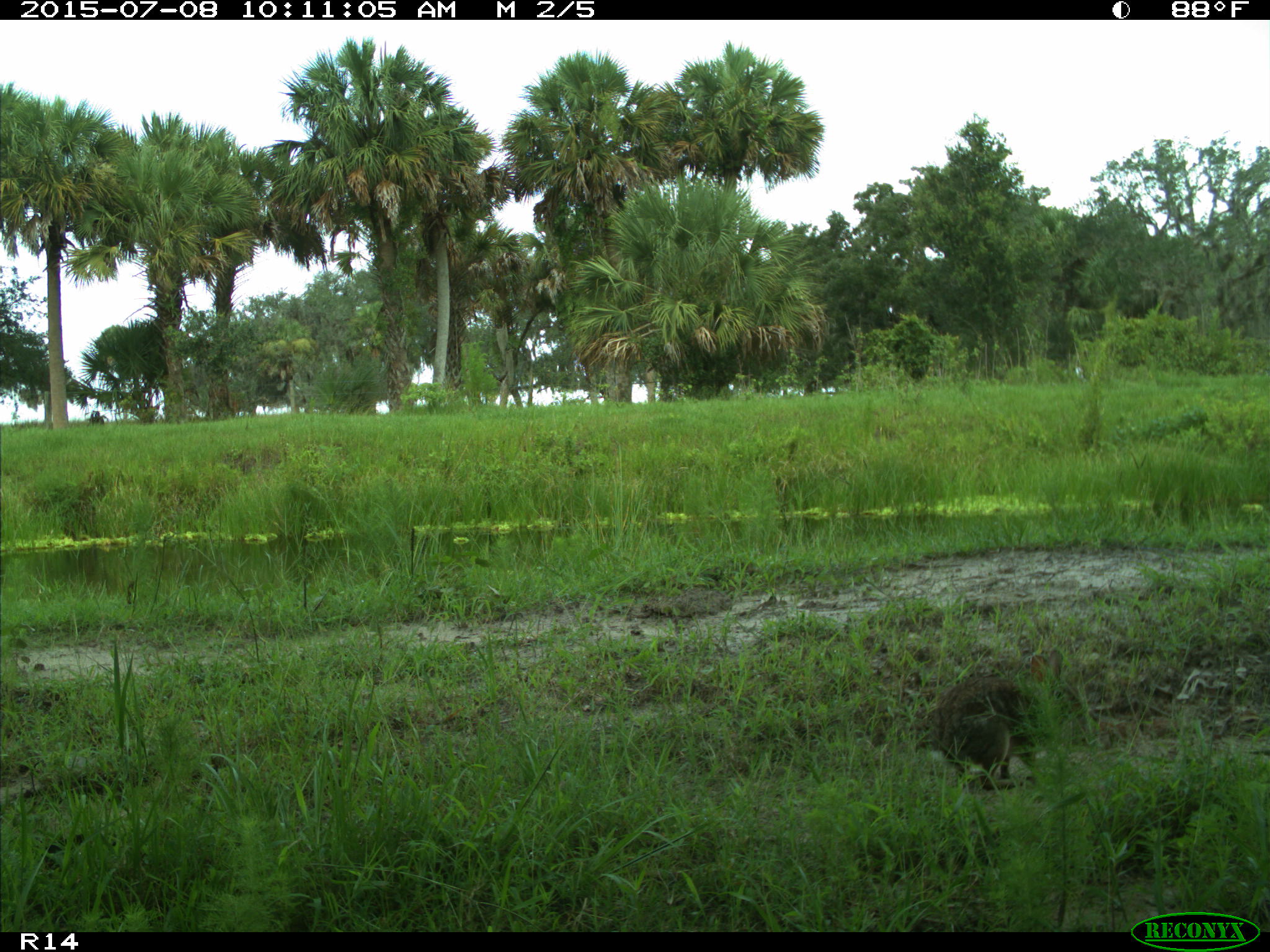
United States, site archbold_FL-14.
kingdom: Animalia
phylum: Chordata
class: Mammalia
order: Lagomorpha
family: Leporidae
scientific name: Leporidae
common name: rabbits and hares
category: unidentified rabbit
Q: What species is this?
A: Unidentified rabbit (rabbits and hares) (Leporidae).